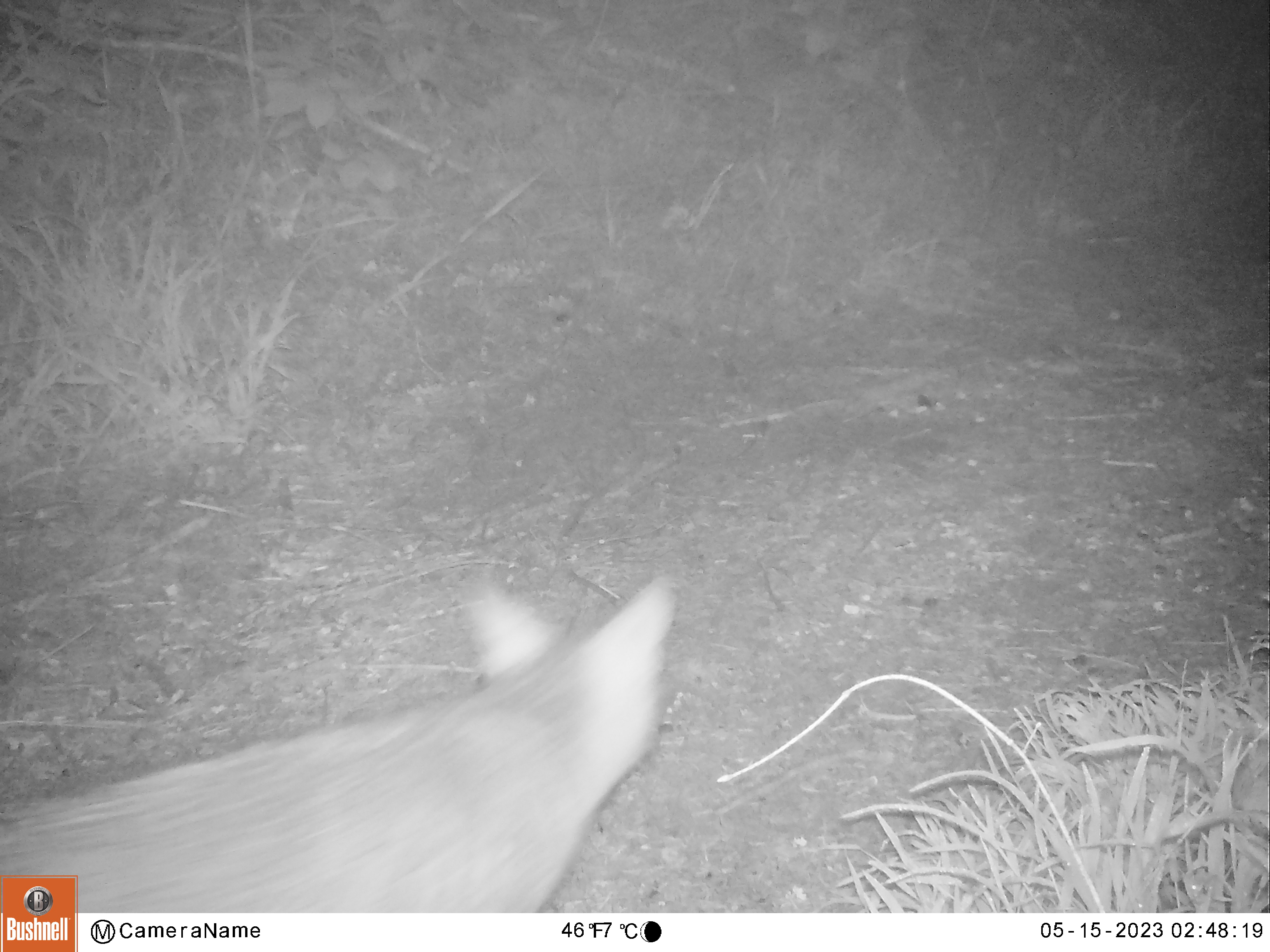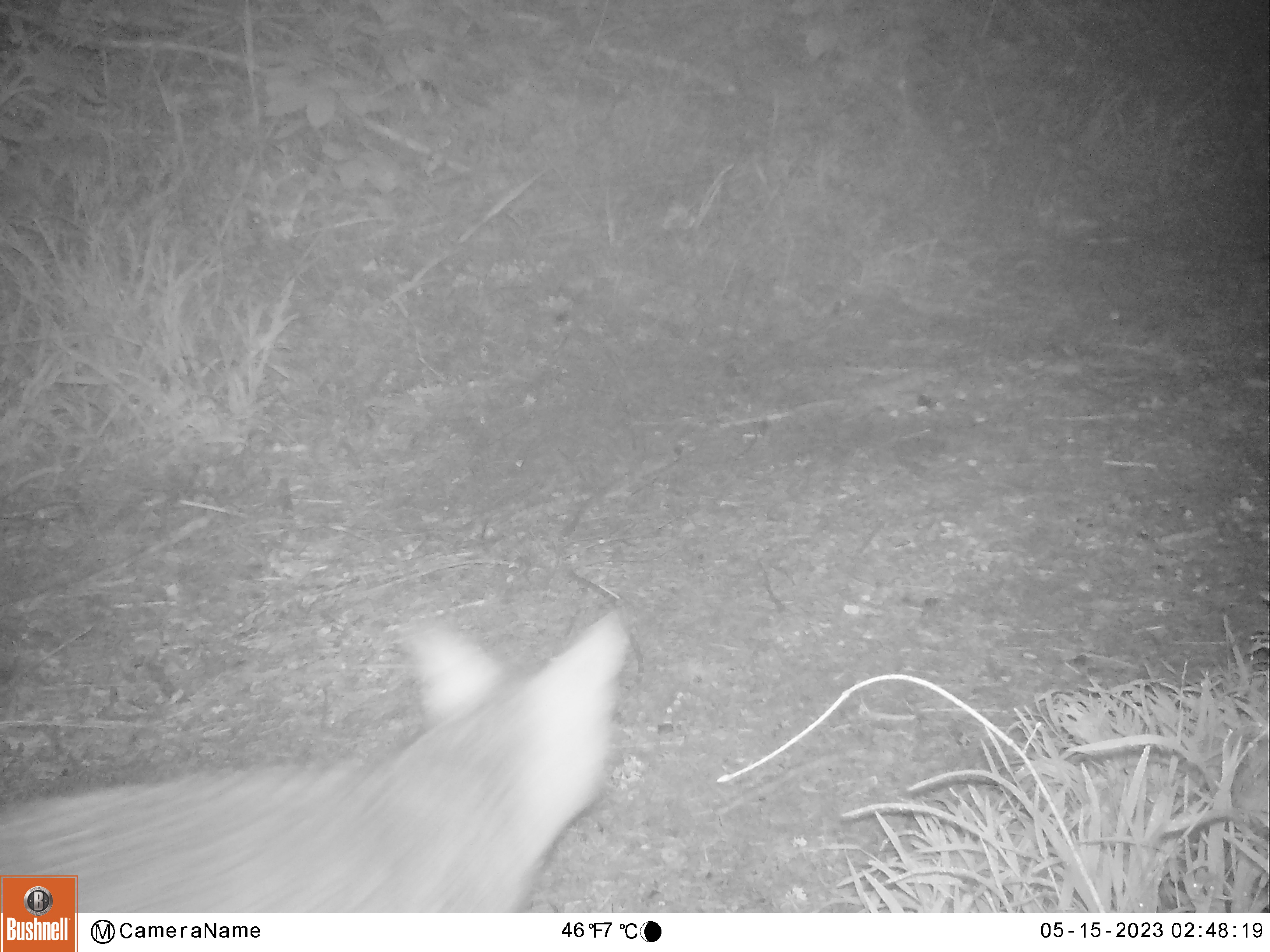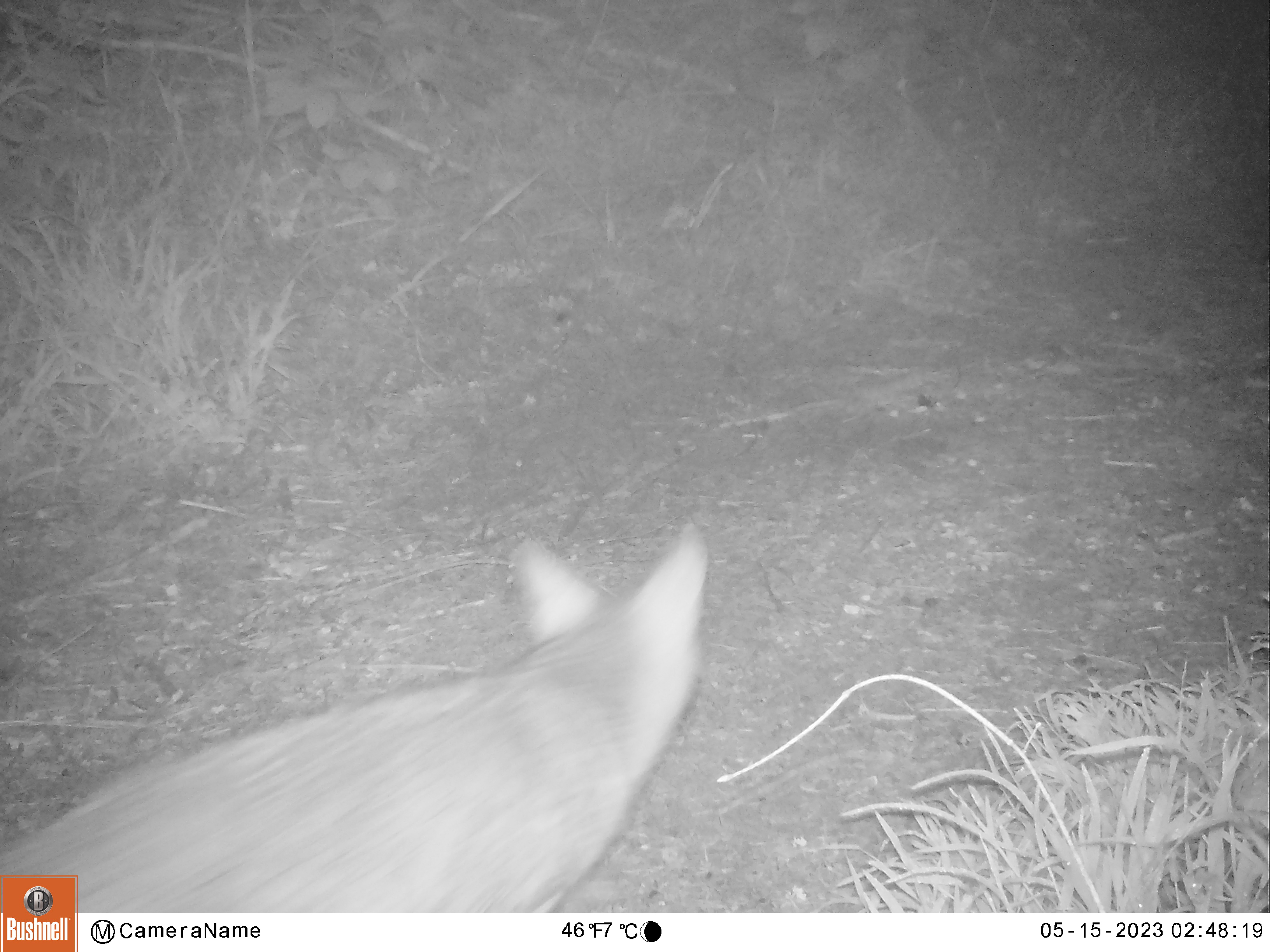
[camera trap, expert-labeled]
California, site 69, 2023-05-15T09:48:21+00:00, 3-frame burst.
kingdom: Animalia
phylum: Chordata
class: Mammalia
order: Carnivora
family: Canidae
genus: Urocyon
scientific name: Urocyon cinereoargenteus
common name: gray fox